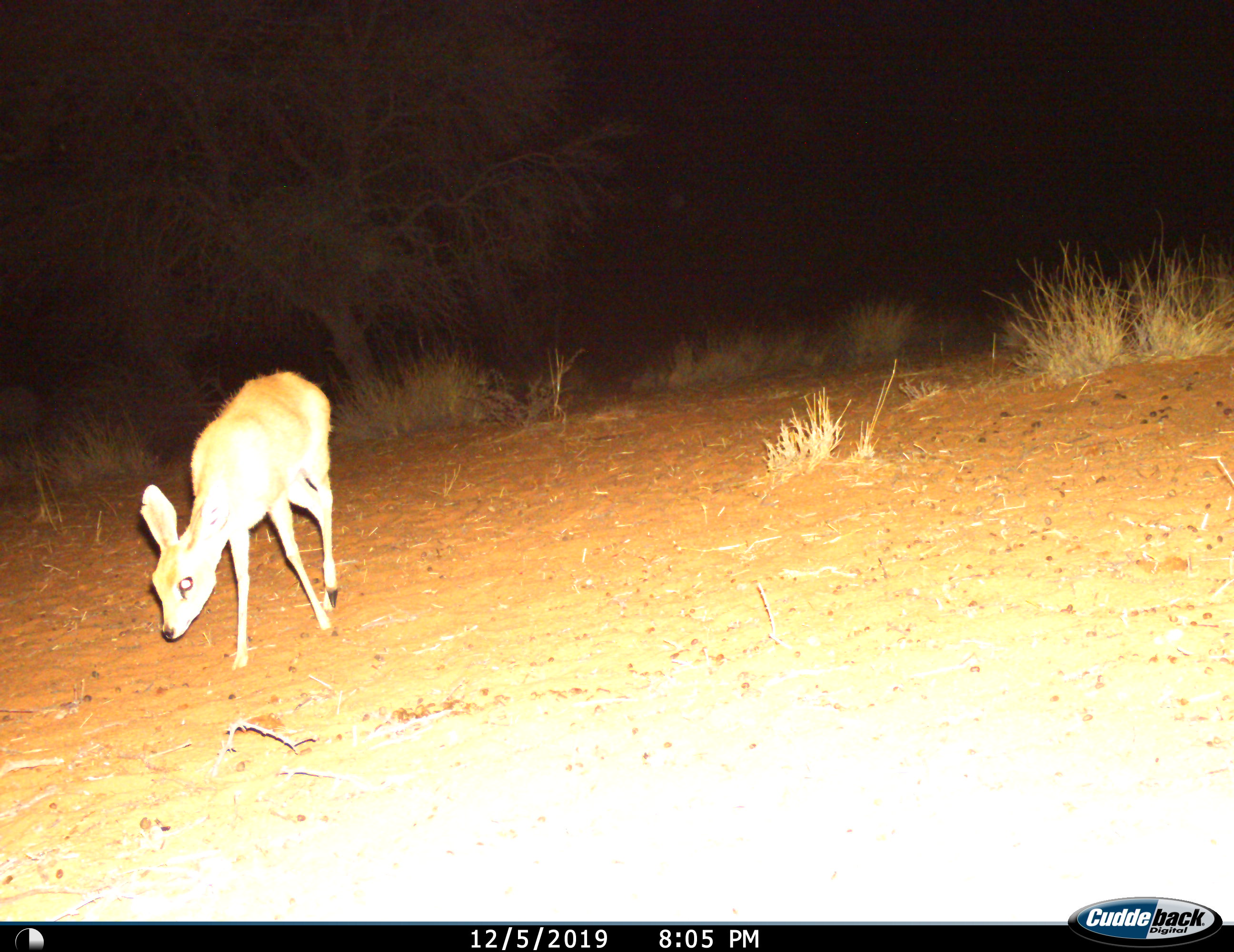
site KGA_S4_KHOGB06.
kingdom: Animalia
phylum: Chordata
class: Mammalia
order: Artiodactyla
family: Bovidae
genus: Raphicerus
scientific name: Raphicerus campestris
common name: steenbok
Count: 1.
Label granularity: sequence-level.